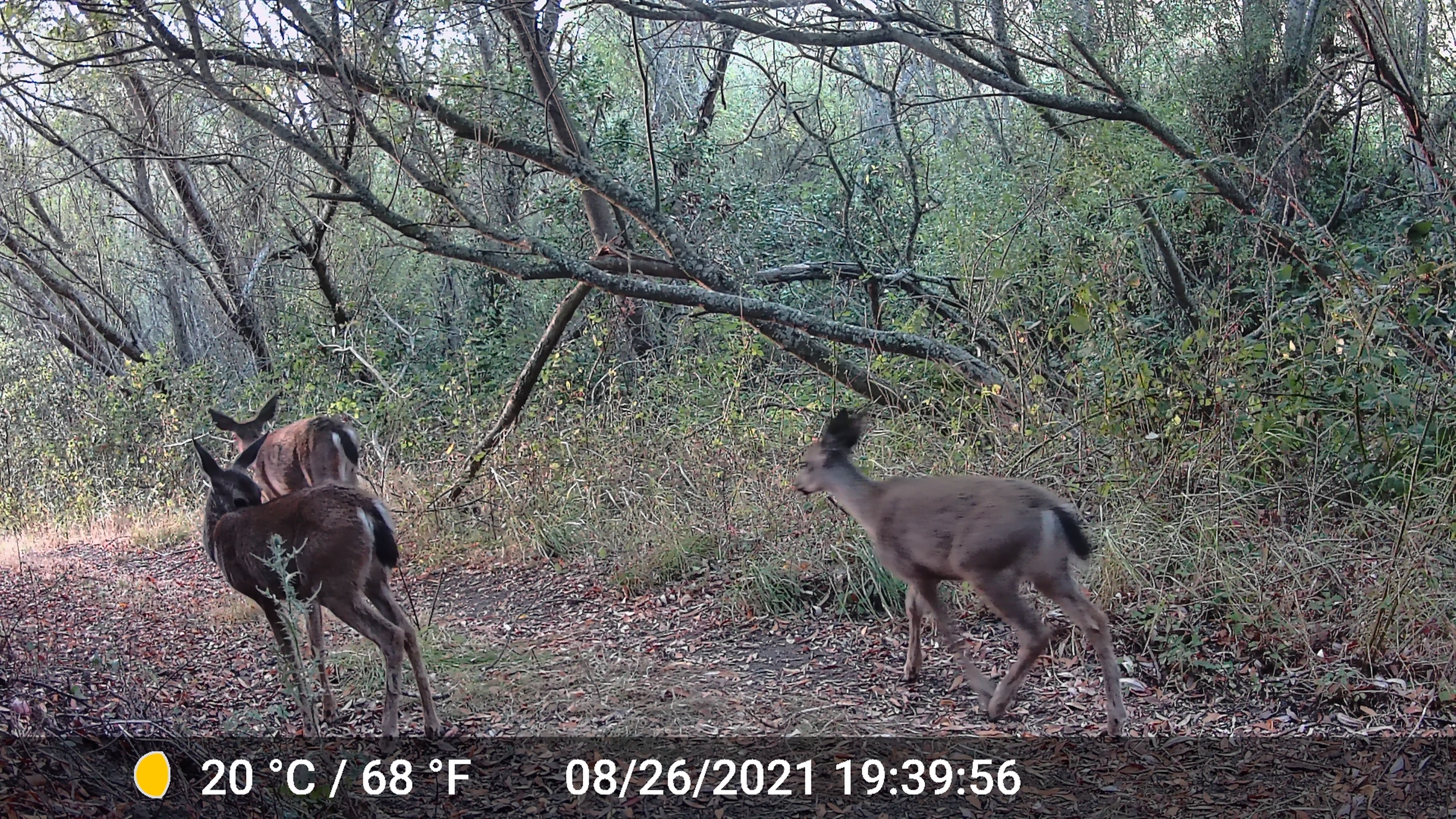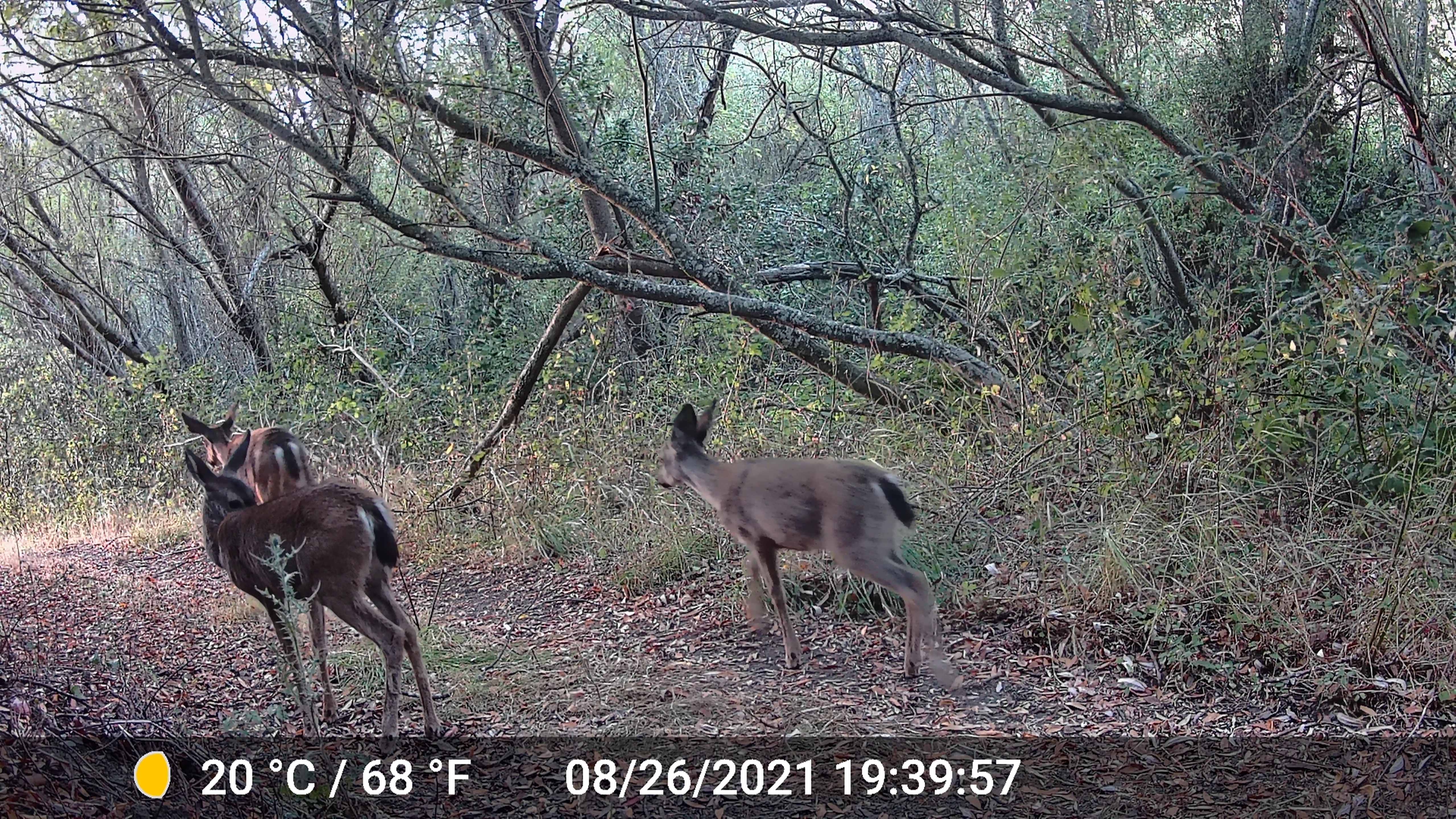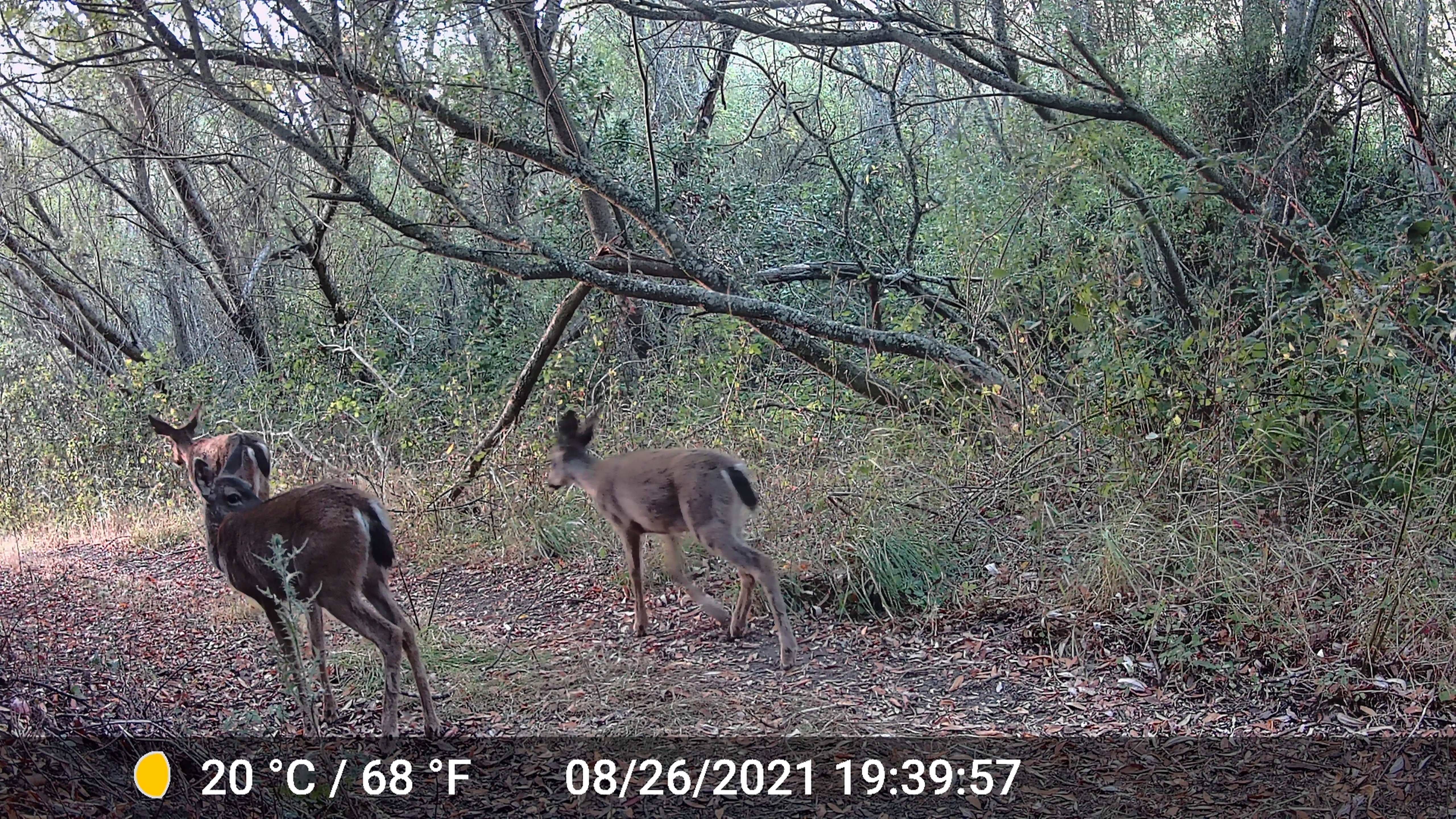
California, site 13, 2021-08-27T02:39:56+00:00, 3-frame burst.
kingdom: Animalia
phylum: Chordata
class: Mammalia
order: Artiodactyla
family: Cervidae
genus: Odocoileus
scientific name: Odocoileus hemionus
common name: mule deer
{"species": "mule deer (Odocoileus hemionus)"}